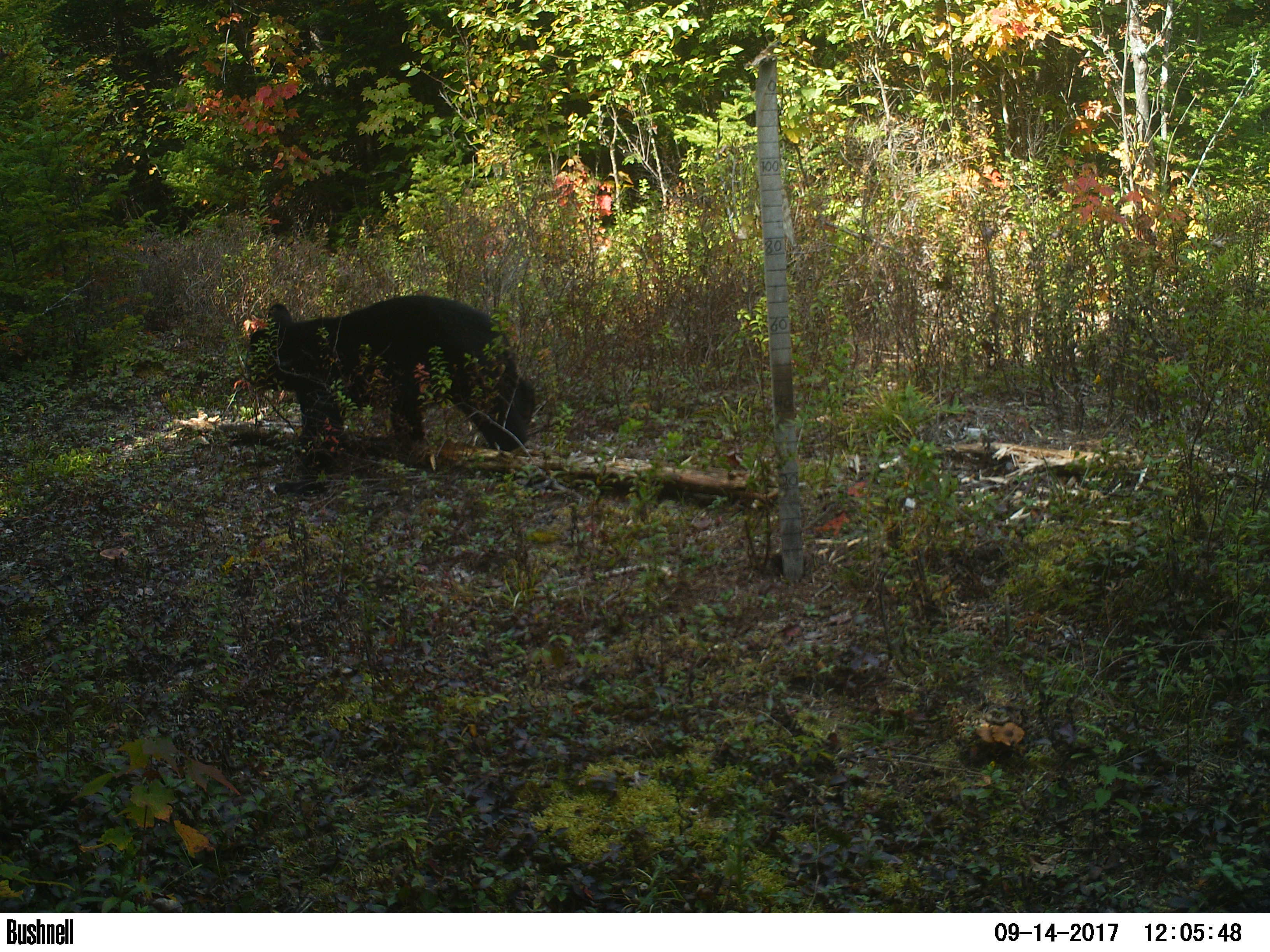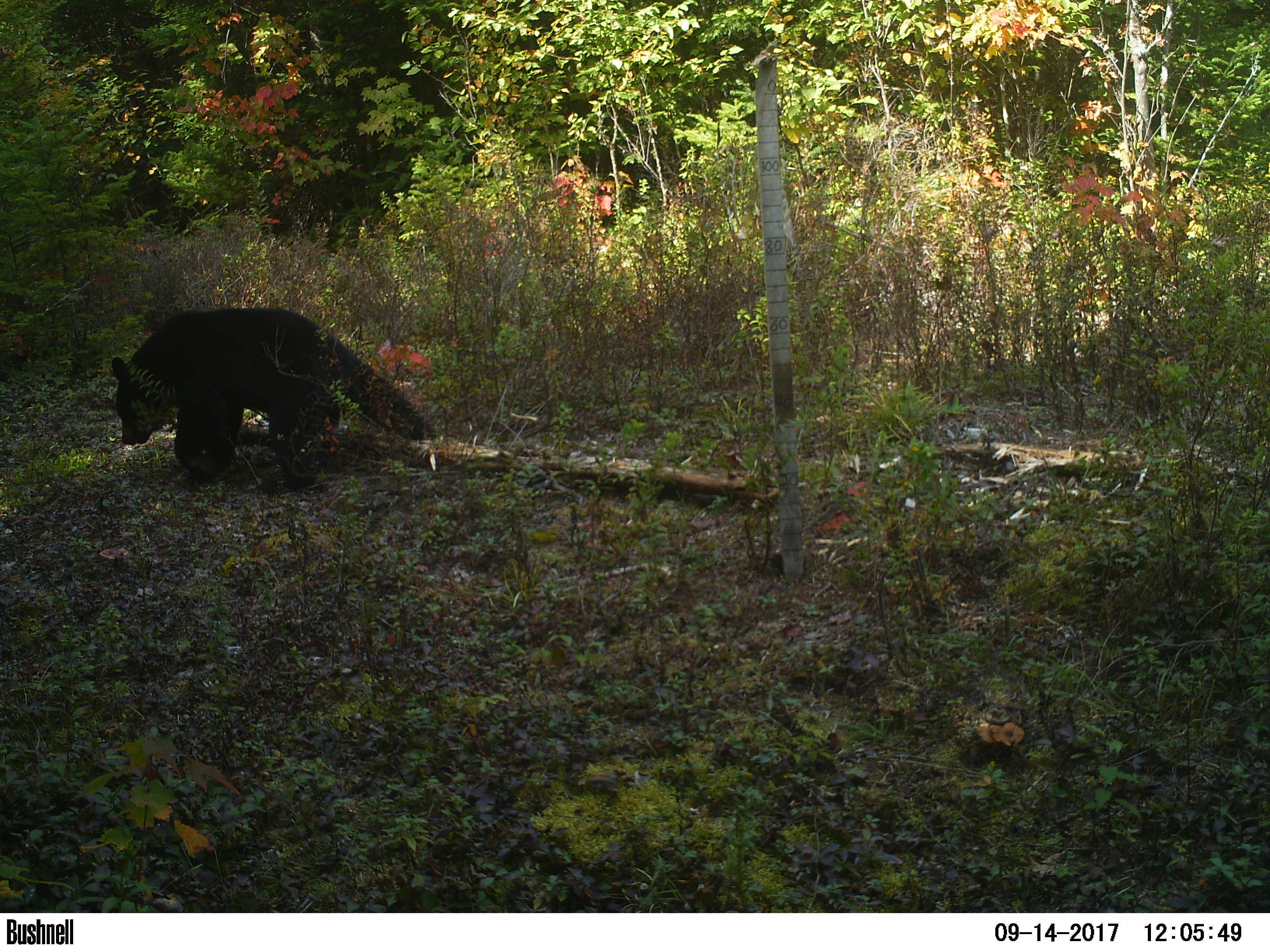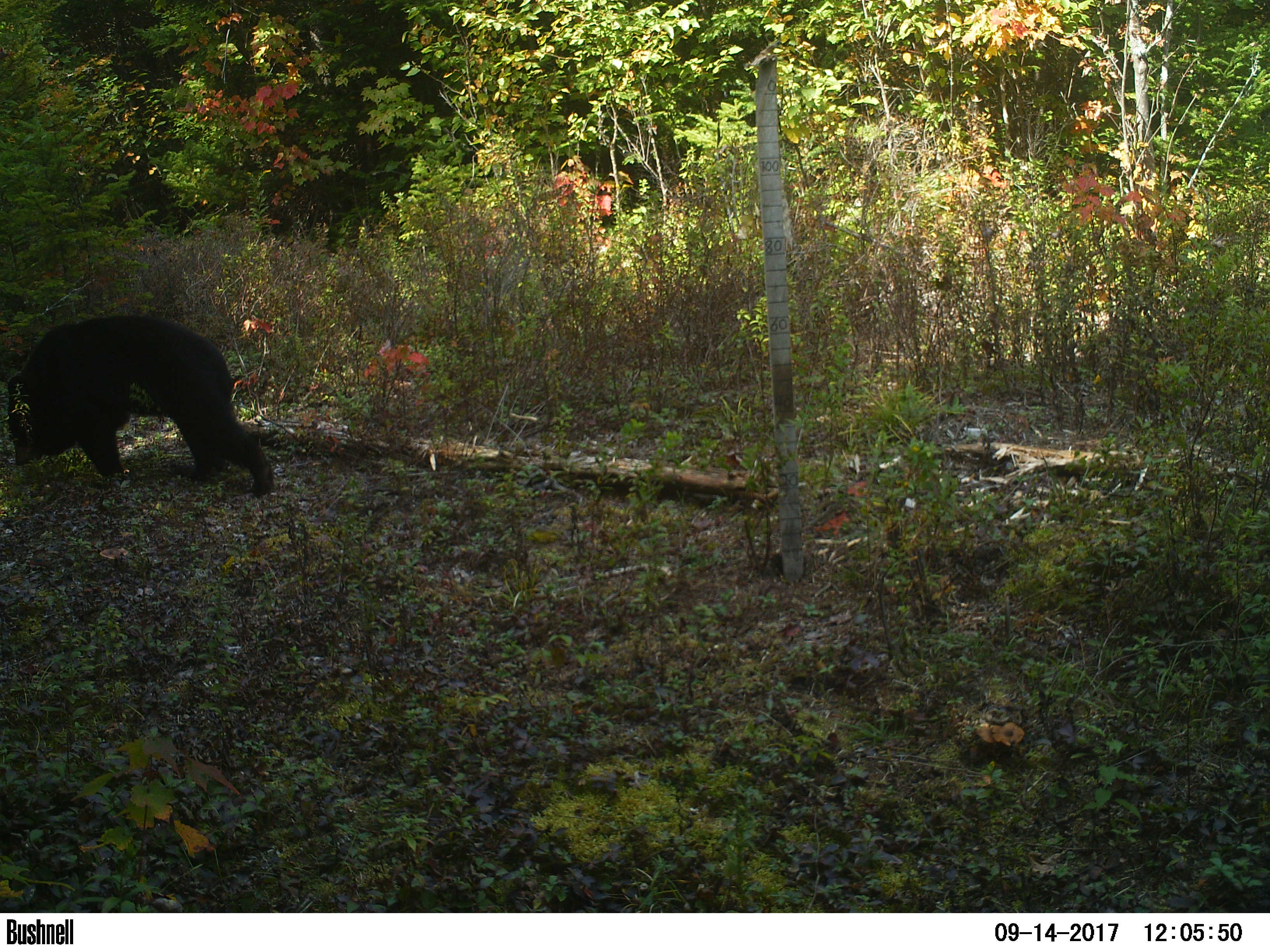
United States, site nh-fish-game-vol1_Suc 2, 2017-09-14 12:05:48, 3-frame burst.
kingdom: Animalia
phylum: Chordata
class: Mammalia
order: Carnivora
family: Ursidae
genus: Ursus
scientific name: Ursus americanus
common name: black bear